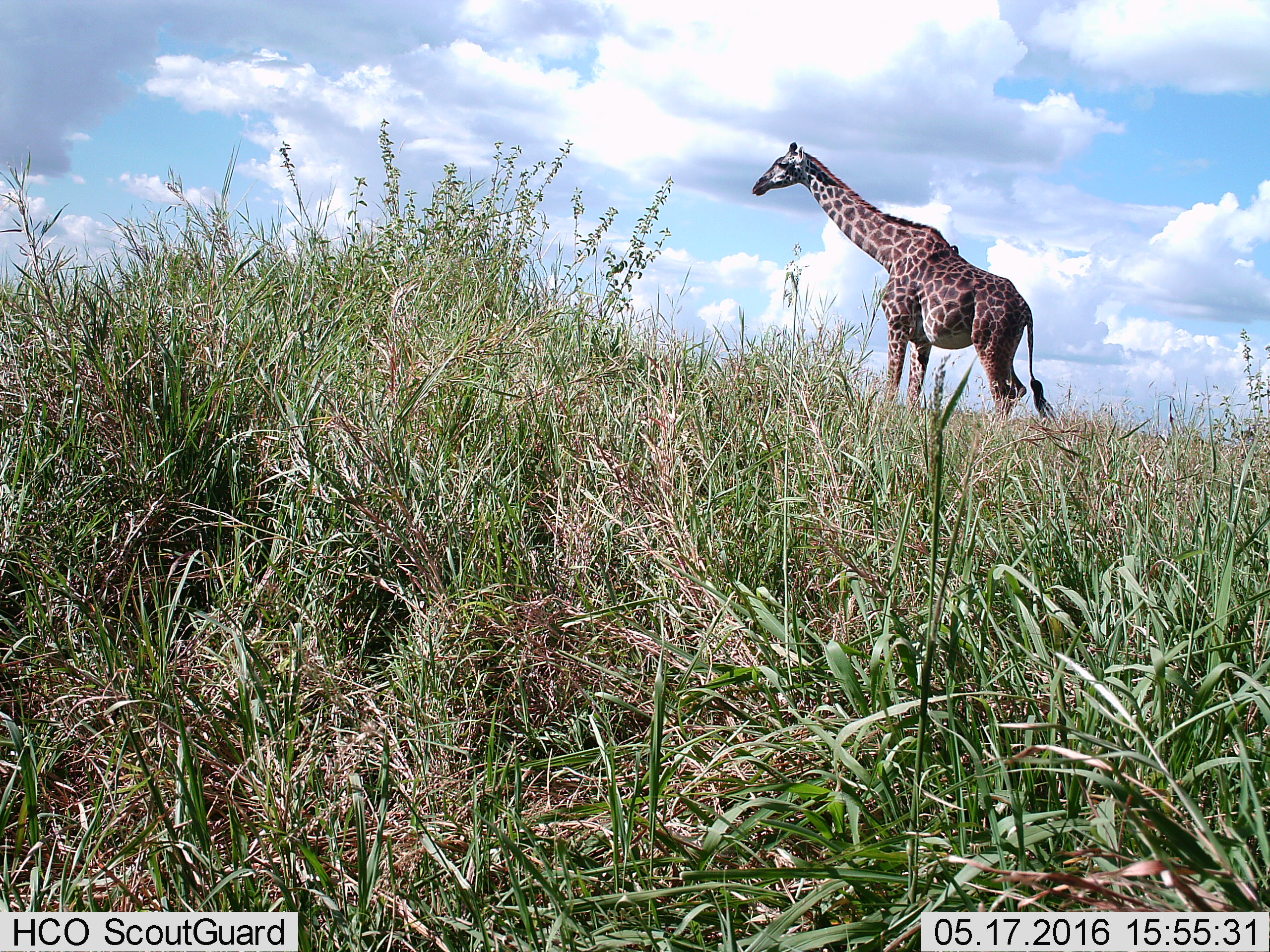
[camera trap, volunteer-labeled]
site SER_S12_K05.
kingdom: Animalia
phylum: Chordata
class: Mammalia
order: Artiodactyla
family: Giraffidae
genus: Giraffa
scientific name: Giraffa camelopardalis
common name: giraffe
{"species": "giraffe (Giraffa camelopardalis)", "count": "1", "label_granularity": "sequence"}